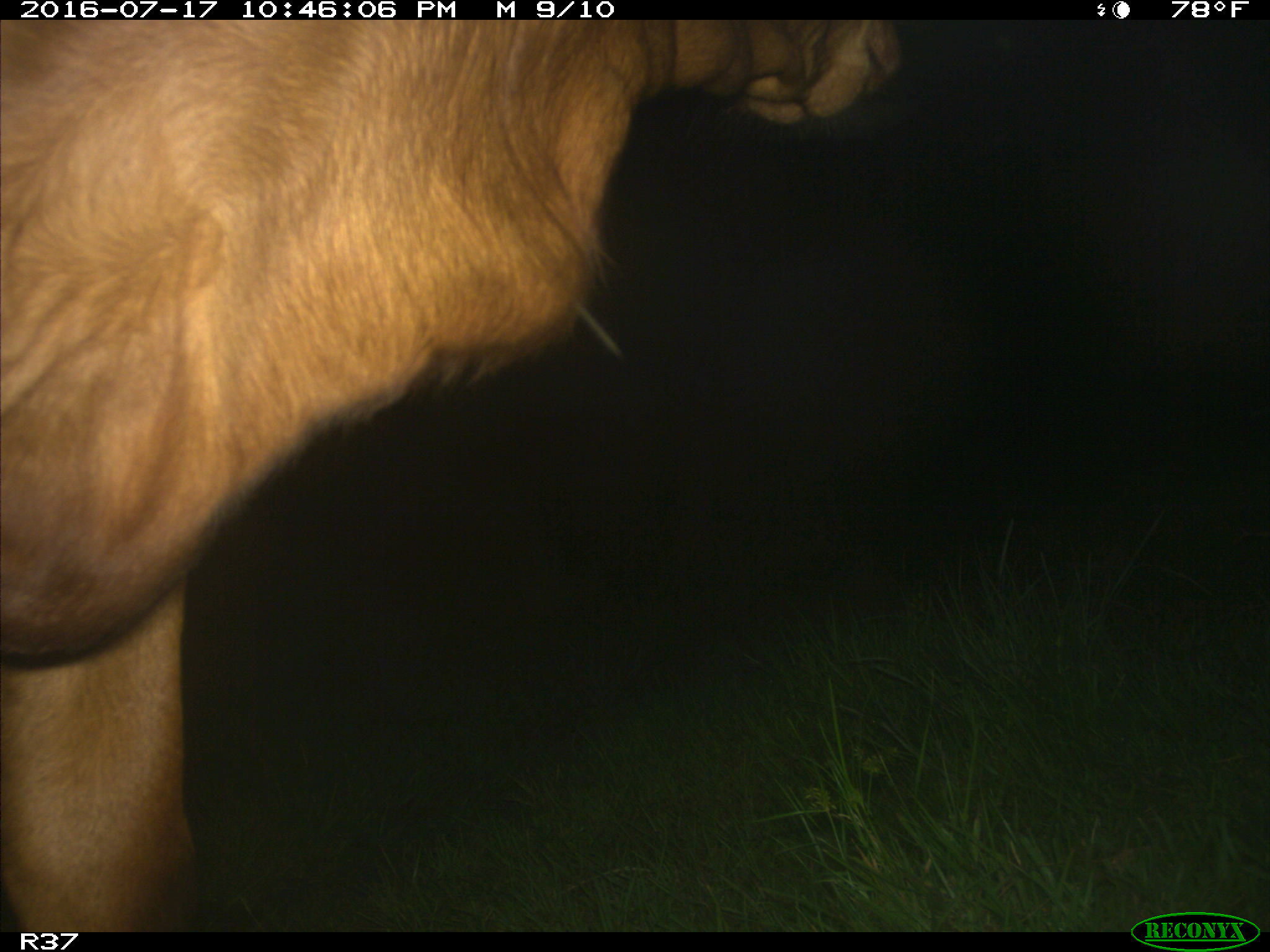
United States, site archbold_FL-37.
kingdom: Animalia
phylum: Chordata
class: Mammalia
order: Artiodactyla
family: Bovidae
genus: Bos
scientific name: Bos taurus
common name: domestic cow